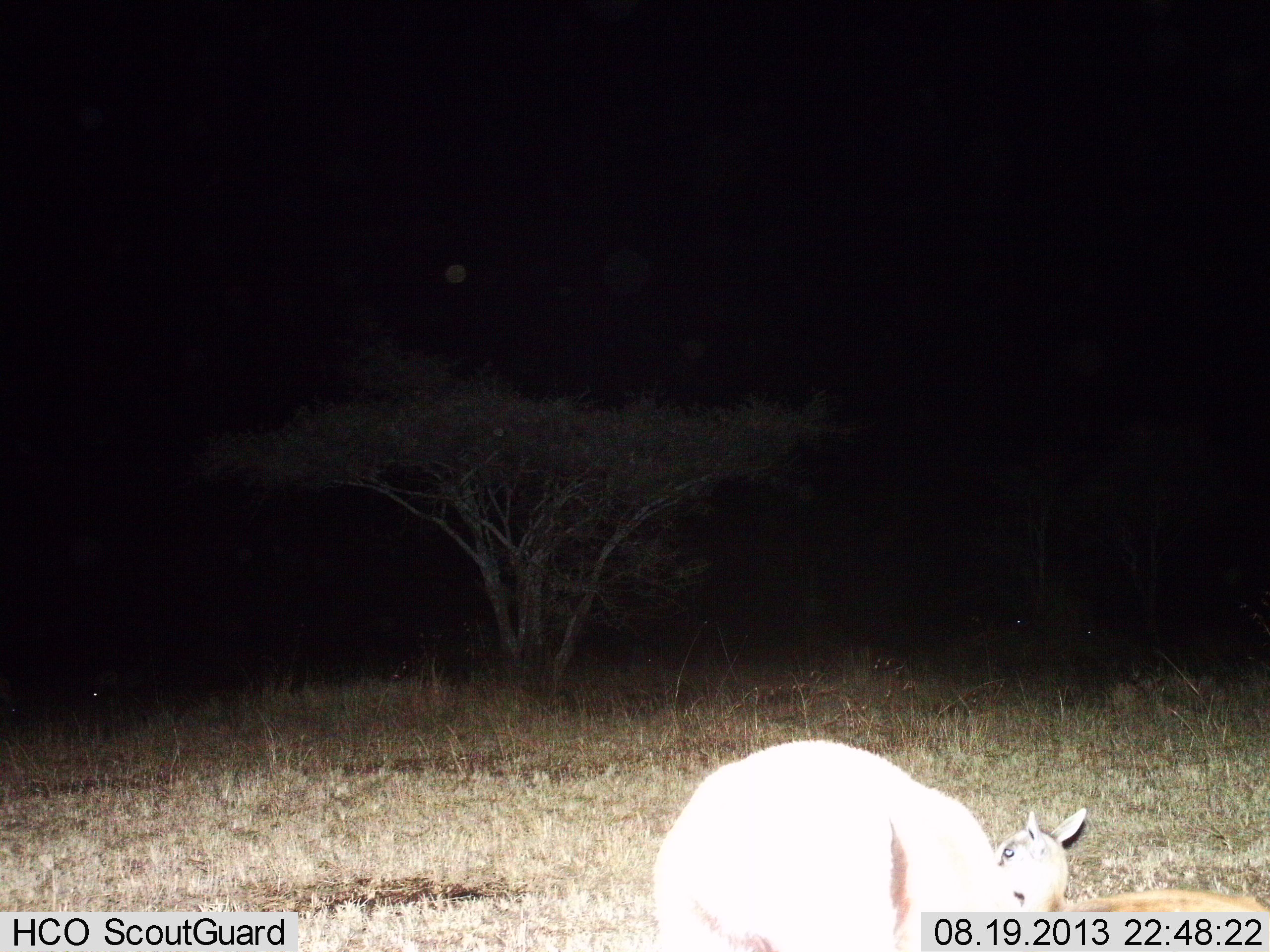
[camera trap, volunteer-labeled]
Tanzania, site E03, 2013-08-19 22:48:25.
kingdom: Animalia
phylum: Chordata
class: Mammalia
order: Artiodactyla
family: Bovidae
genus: Eudorcas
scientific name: Eudorcas thomsonii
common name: thomson's gazelle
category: gazellethomsons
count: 2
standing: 62%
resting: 77%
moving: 0%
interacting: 0%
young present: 31%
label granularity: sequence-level